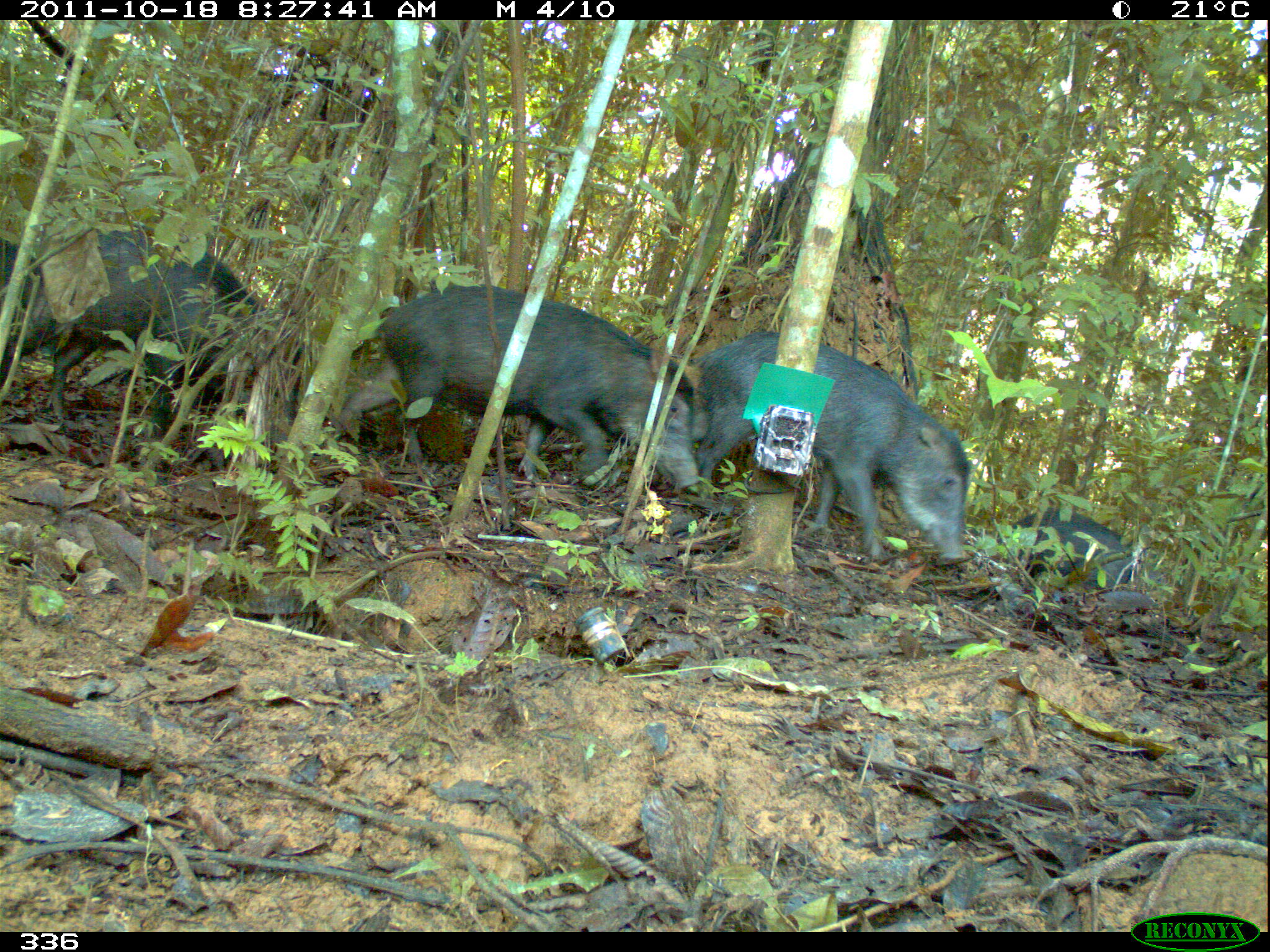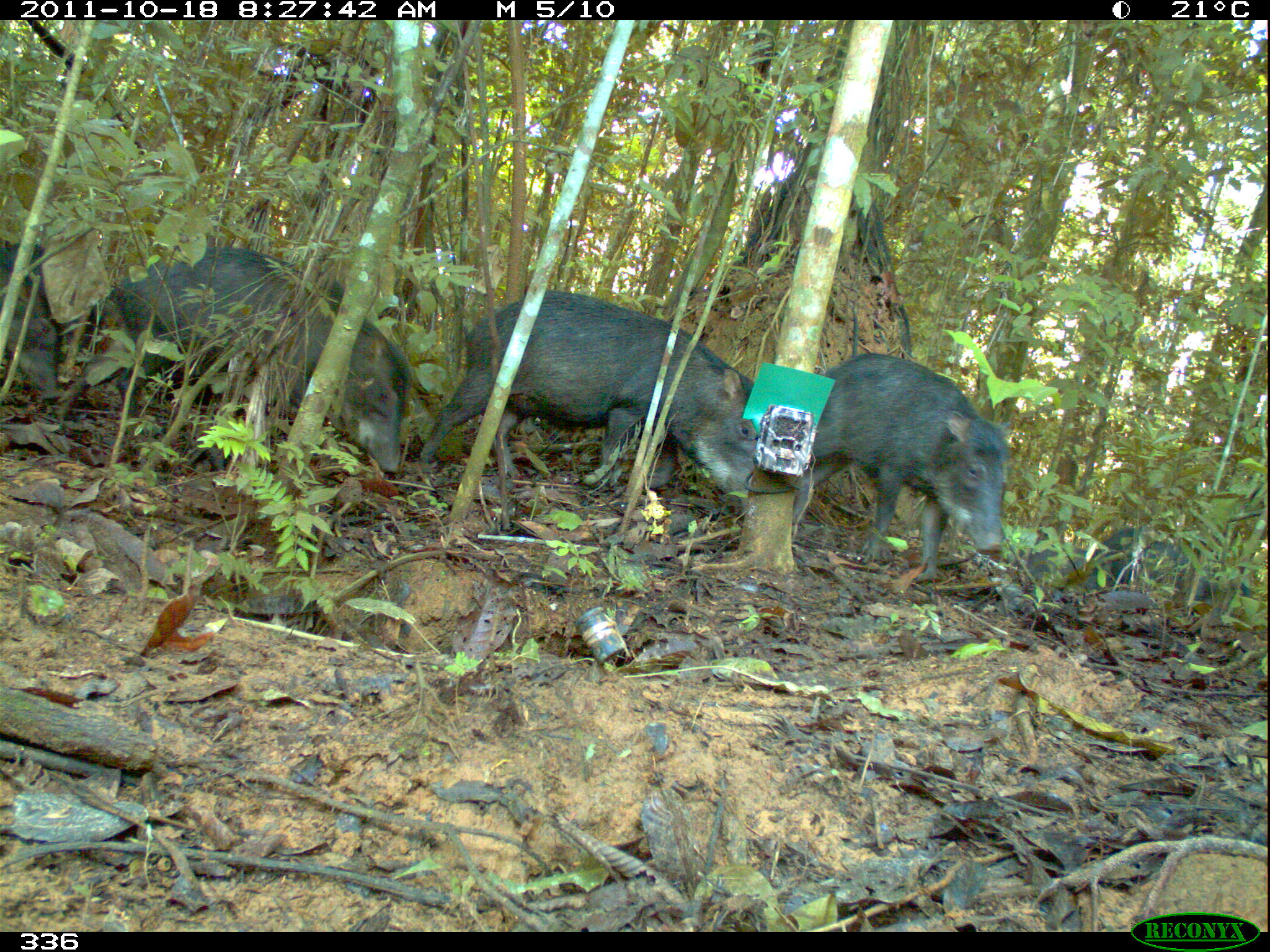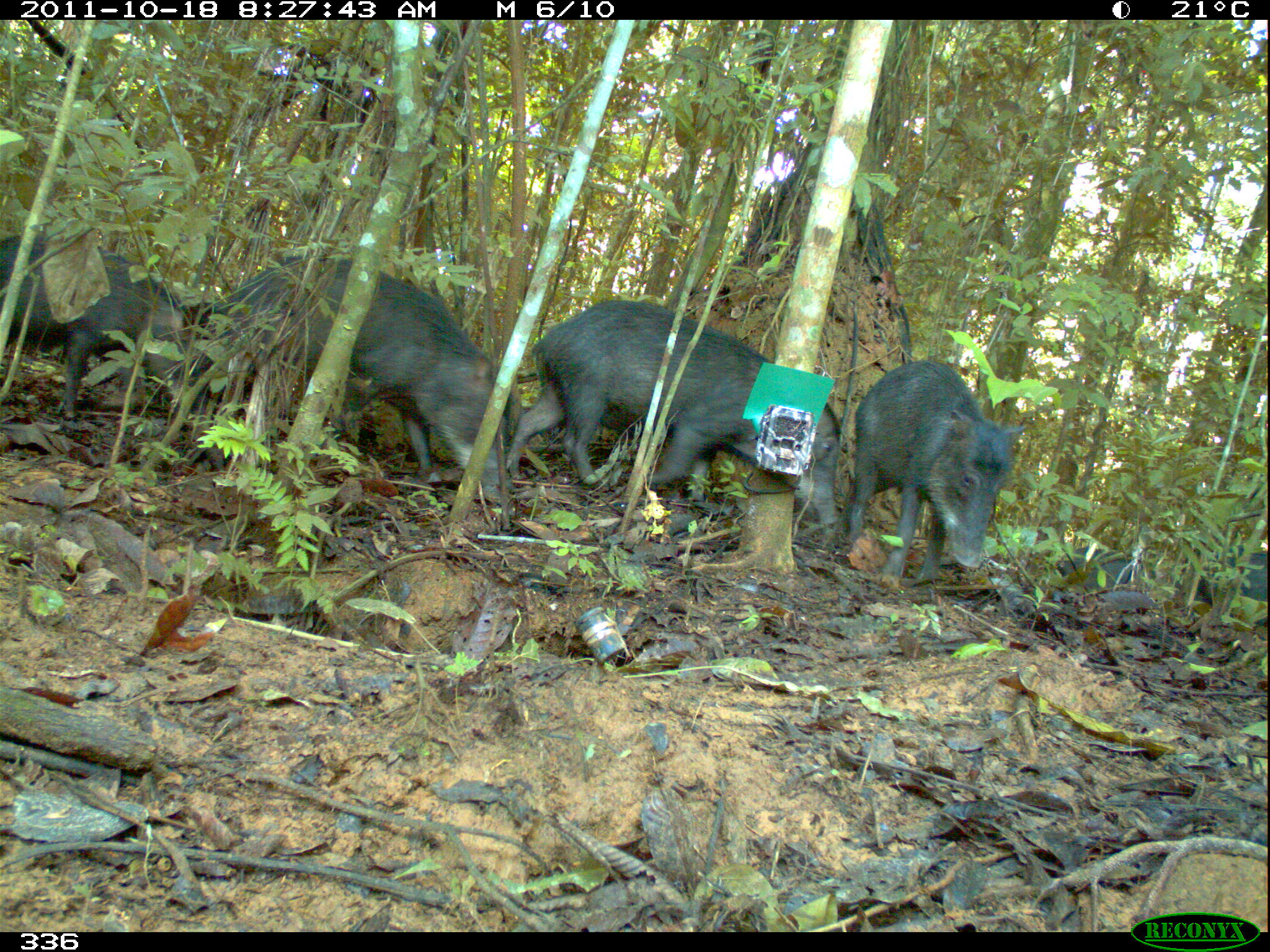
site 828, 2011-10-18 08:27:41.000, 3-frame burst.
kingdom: Animalia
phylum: Chordata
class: Mammalia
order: Artiodactyla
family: Tayassuidae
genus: Tayassu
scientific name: Tayassu pecari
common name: white-lipped peccary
Tayassu pecari (white-lipped peccary).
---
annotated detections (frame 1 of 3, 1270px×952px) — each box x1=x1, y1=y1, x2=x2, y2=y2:
tayassu pecari: x1=338, y1=286, x2=697, y2=490; x1=0, y1=226, x2=303, y2=435; x1=692, y1=330, x2=966, y2=561; x1=995, y1=508, x2=1140, y2=591; x1=1, y1=238, x2=40, y2=316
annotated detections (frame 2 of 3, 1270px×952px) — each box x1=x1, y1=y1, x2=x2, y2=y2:
tayassu pecari: x1=55, y1=247, x2=408, y2=472; x1=418, y1=291, x2=754, y2=495; x1=793, y1=353, x2=1008, y2=579; x1=1089, y1=524, x2=1229, y2=594; x1=0, y1=239, x2=56, y2=398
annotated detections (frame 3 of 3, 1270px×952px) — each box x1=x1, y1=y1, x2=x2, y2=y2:
tayassu pecari: x1=507, y1=299, x2=840, y2=526; x1=204, y1=256, x2=506, y2=501; x1=848, y1=358, x2=1024, y2=587; x1=0, y1=234, x2=192, y2=421; x1=1209, y1=546, x2=1268, y2=605; x1=1059, y1=548, x2=1141, y2=590